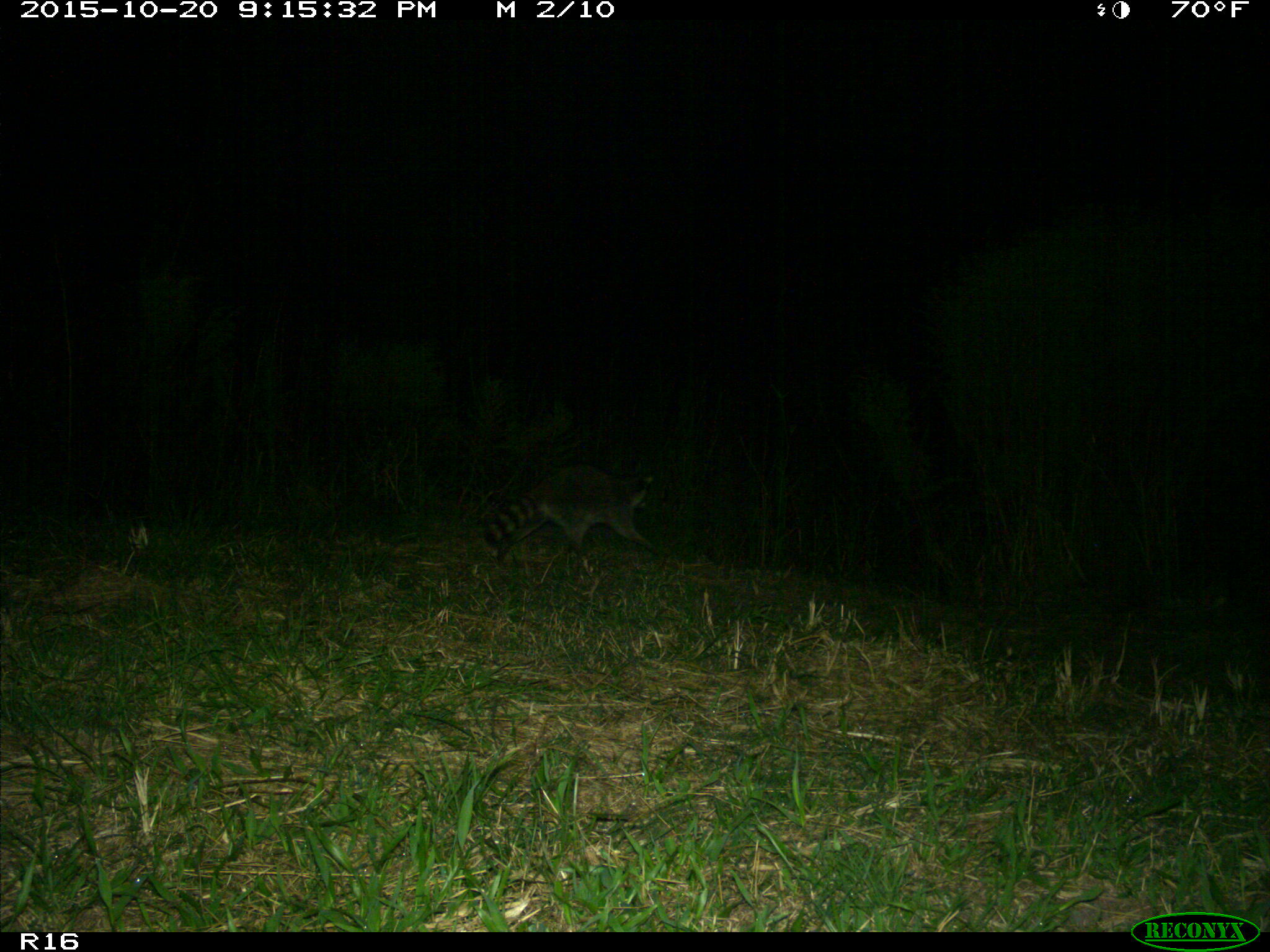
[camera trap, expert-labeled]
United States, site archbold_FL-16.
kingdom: Animalia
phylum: Chordata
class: Mammalia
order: Carnivora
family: Procyonidae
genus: Procyon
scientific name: Procyon lotor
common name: common raccoon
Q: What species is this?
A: Procyon lotor (common raccoon).